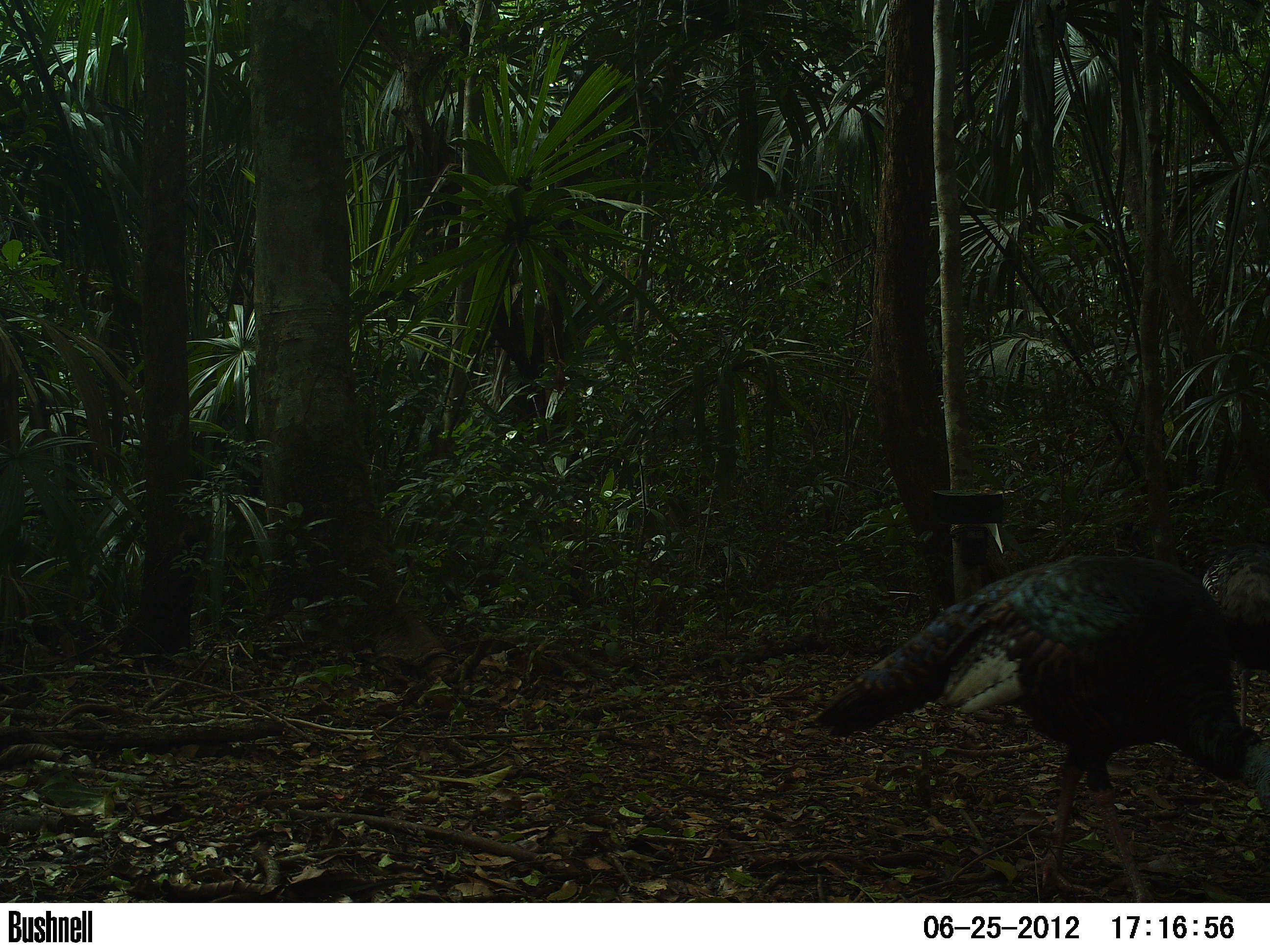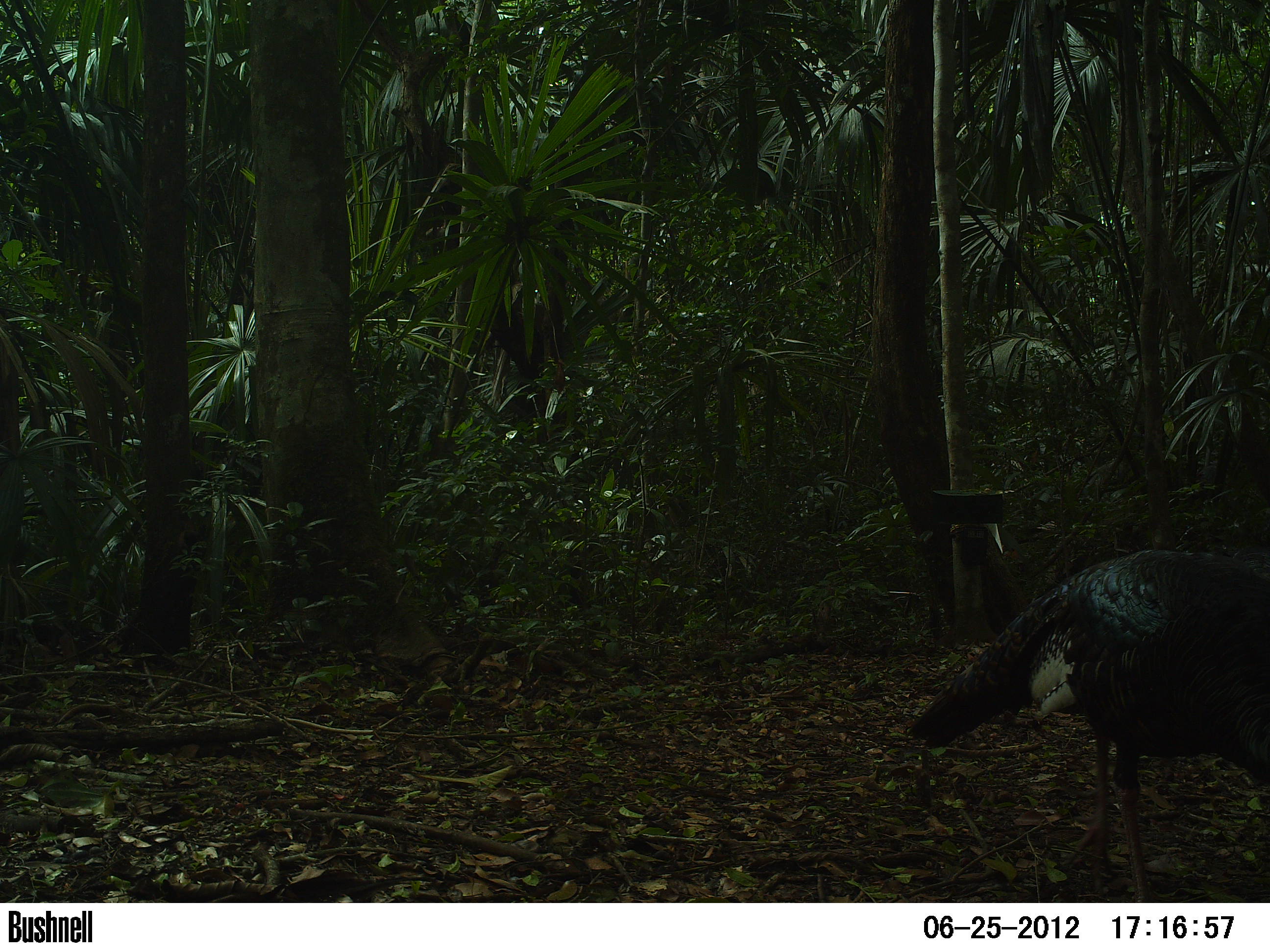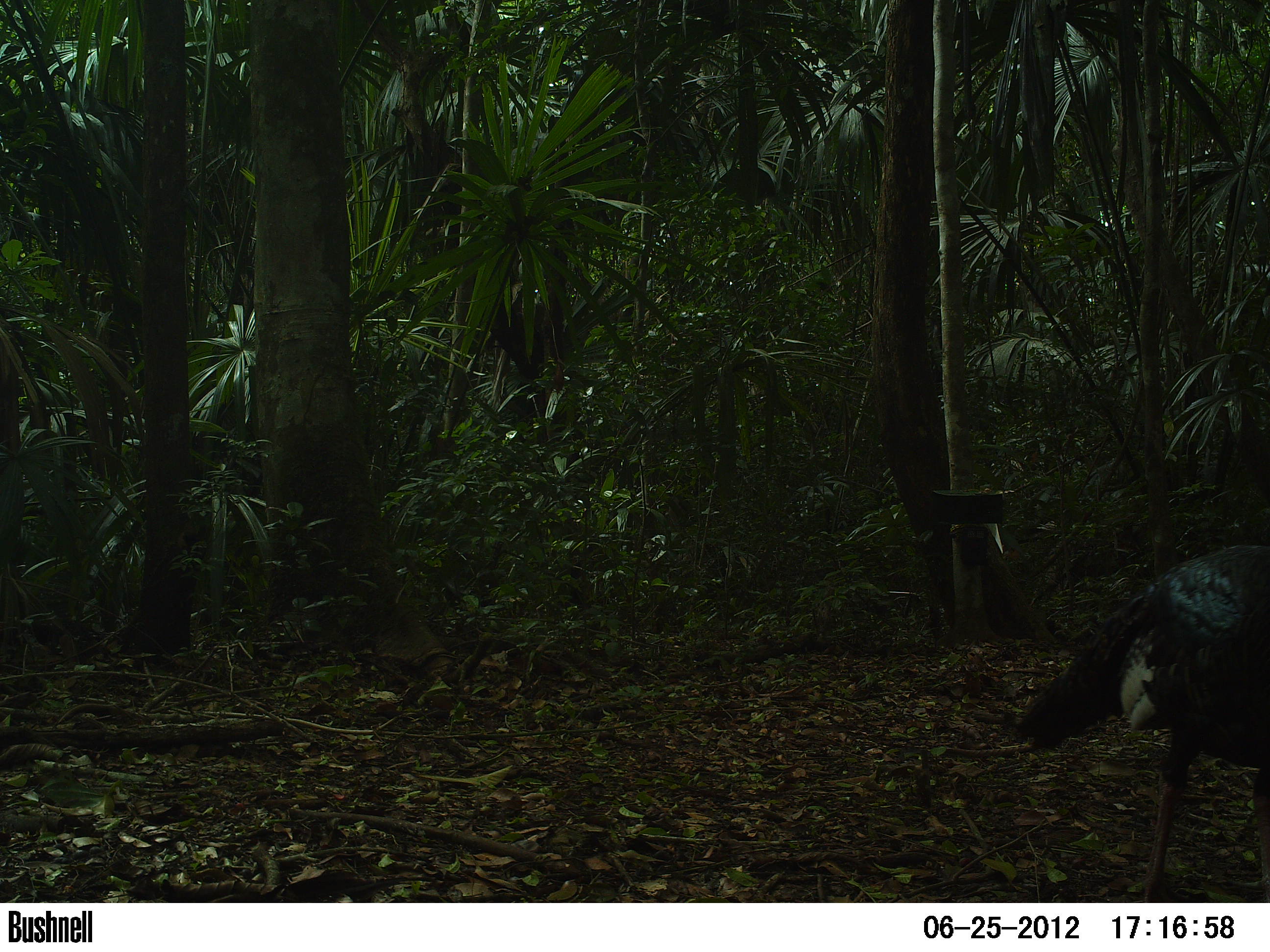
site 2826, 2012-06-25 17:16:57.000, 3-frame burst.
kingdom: Animalia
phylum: Chordata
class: Aves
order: Galliformes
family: Phasianidae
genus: Meleagris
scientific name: Meleagris ocellata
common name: ocellated turkey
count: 9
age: adult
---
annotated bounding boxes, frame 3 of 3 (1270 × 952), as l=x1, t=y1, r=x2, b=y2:
meleagris ocellata: l=1010, t=543, r=1270, b=902